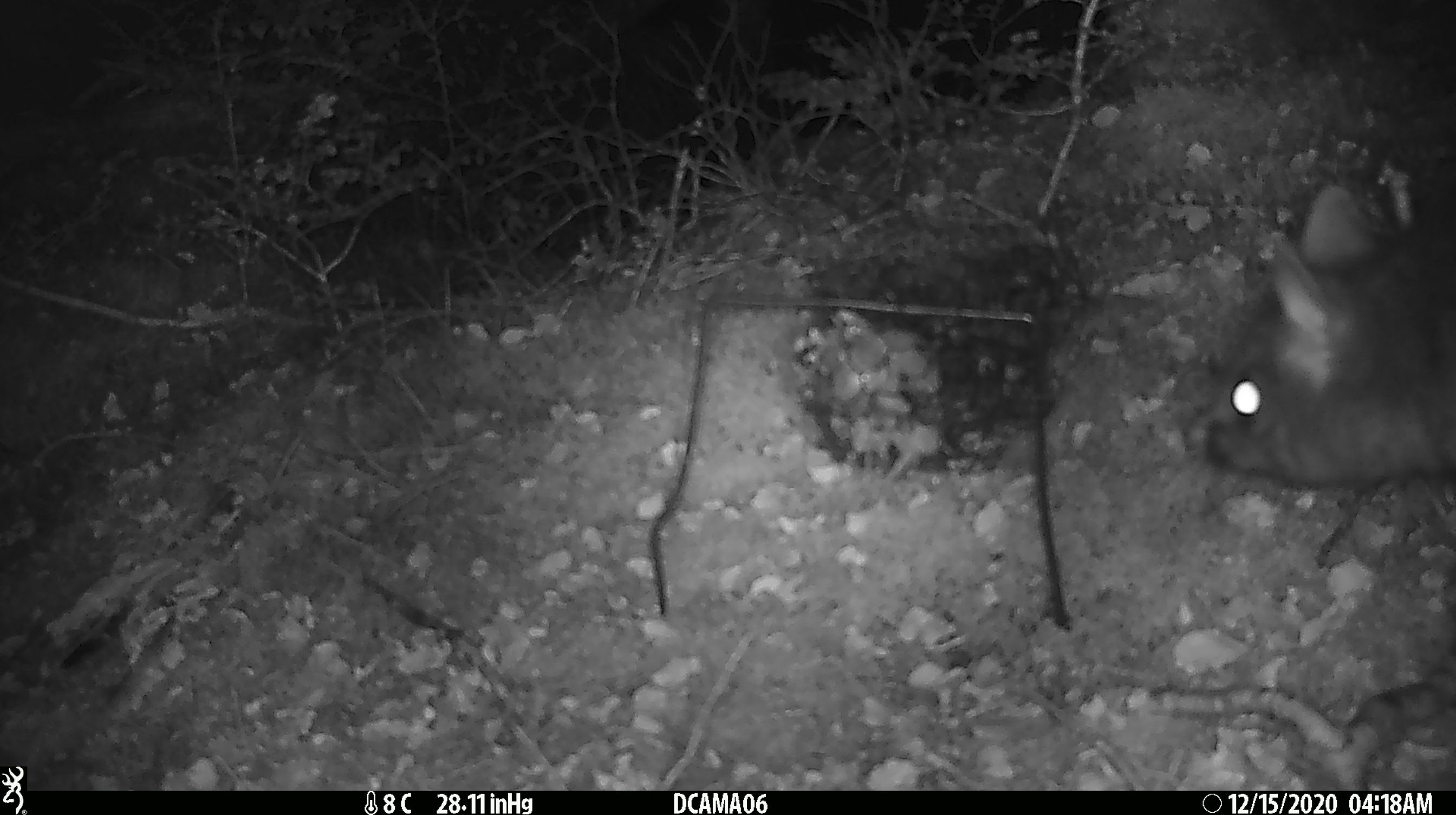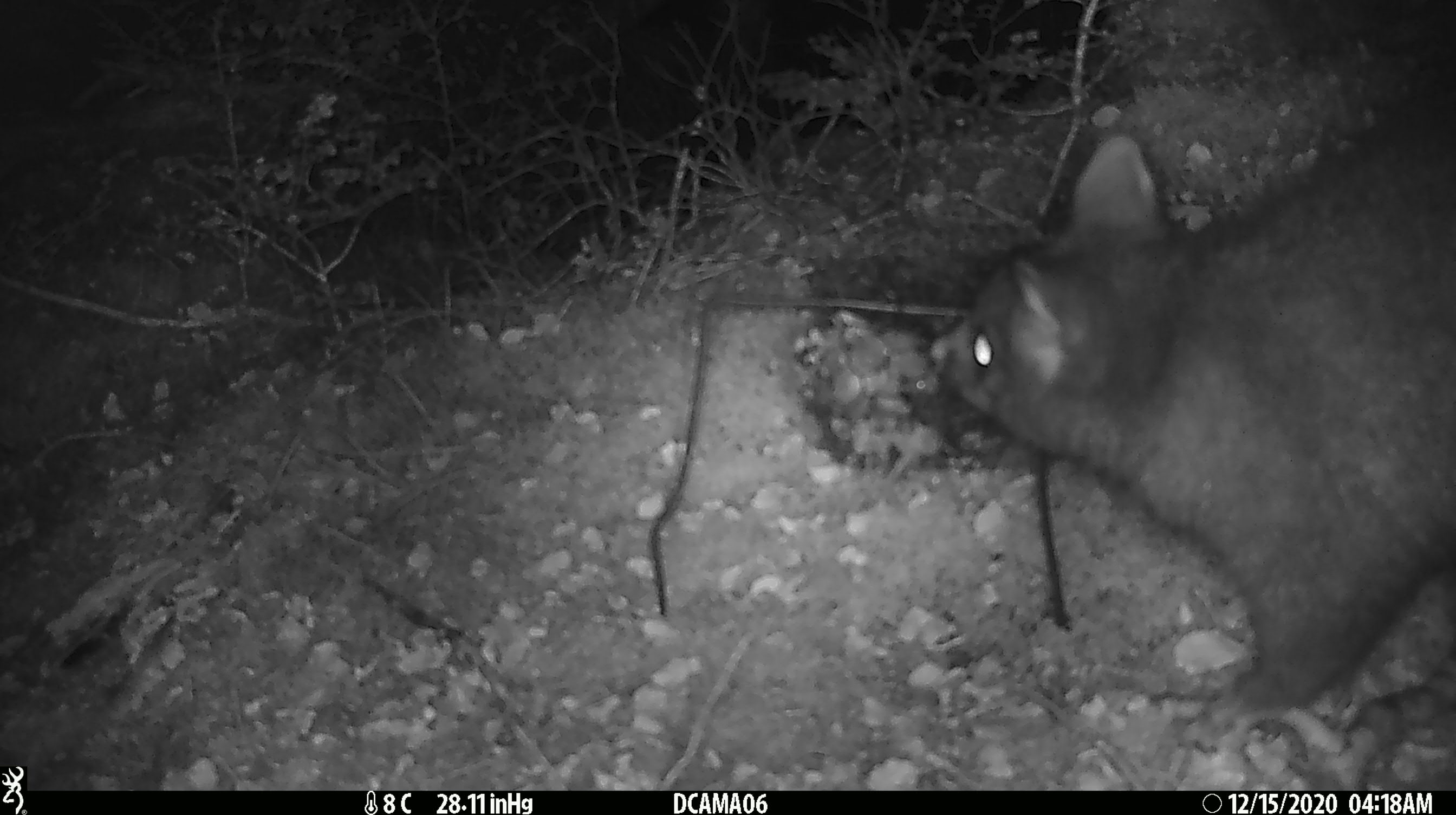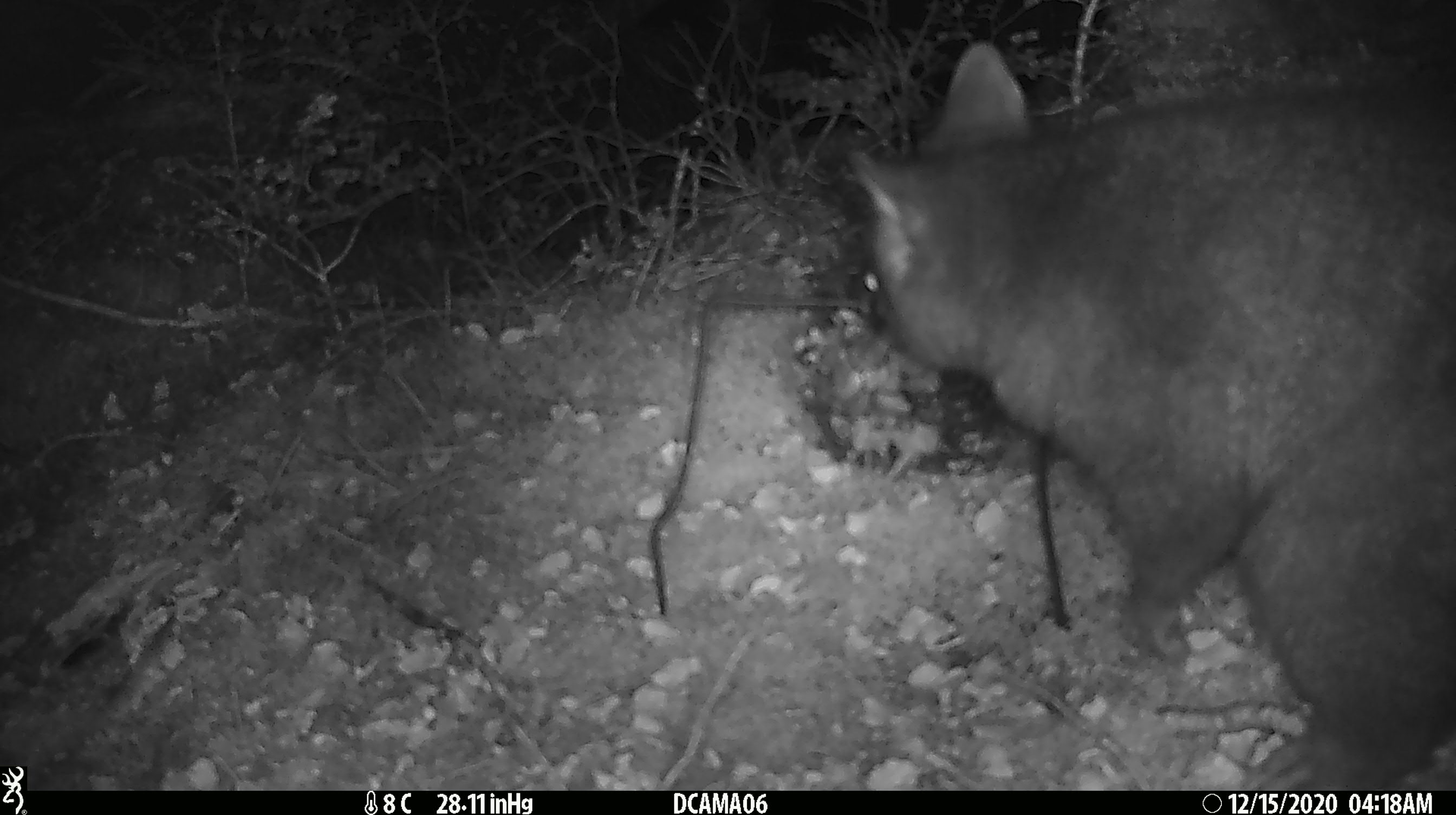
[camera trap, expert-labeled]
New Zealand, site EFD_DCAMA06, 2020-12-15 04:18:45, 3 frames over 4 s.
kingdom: Animalia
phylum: Chordata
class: Mammalia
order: Diprotodontia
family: Phalangeridae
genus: Trichosurus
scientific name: Trichosurus vulpecula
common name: common brushtail possum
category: possum